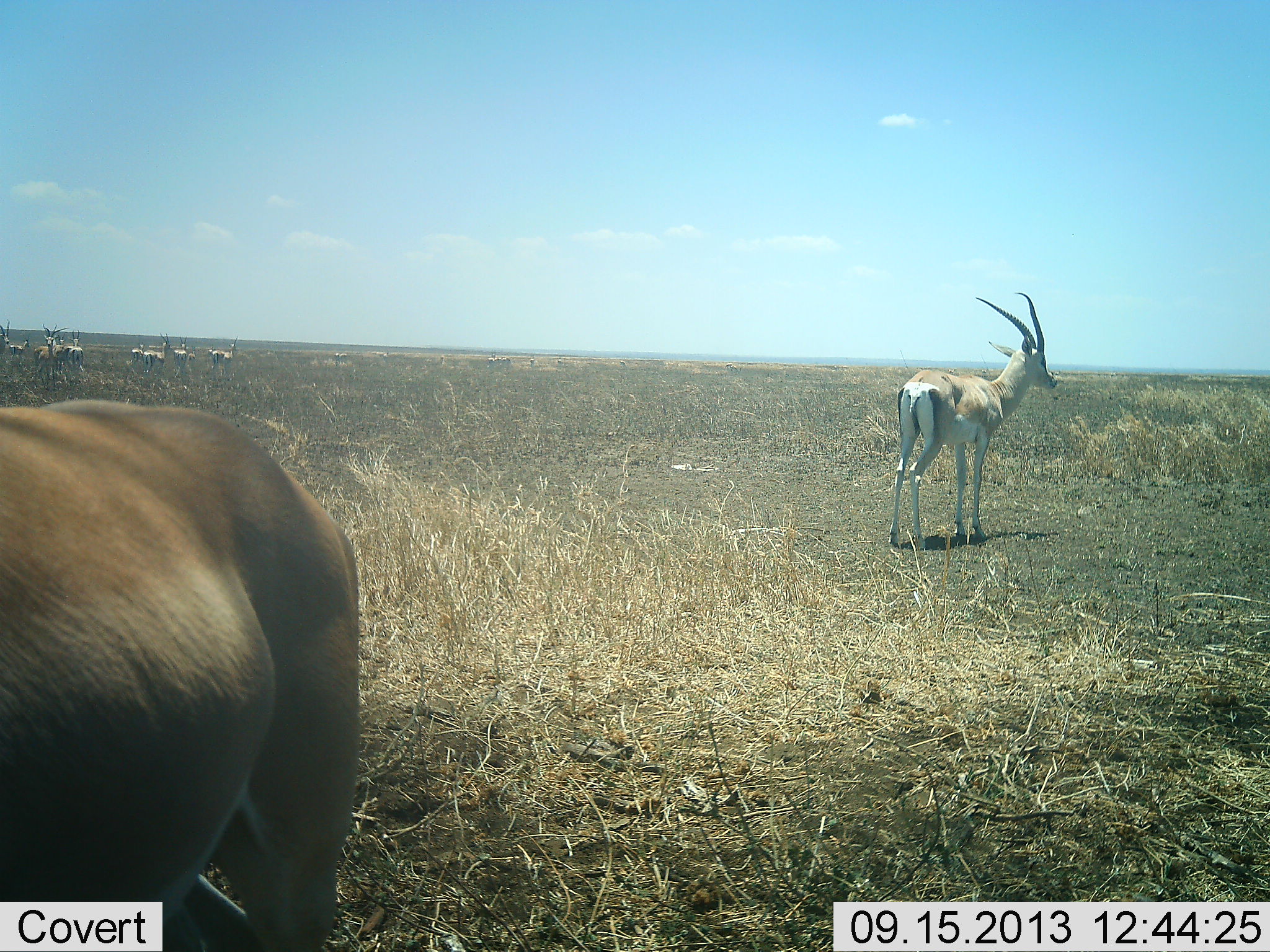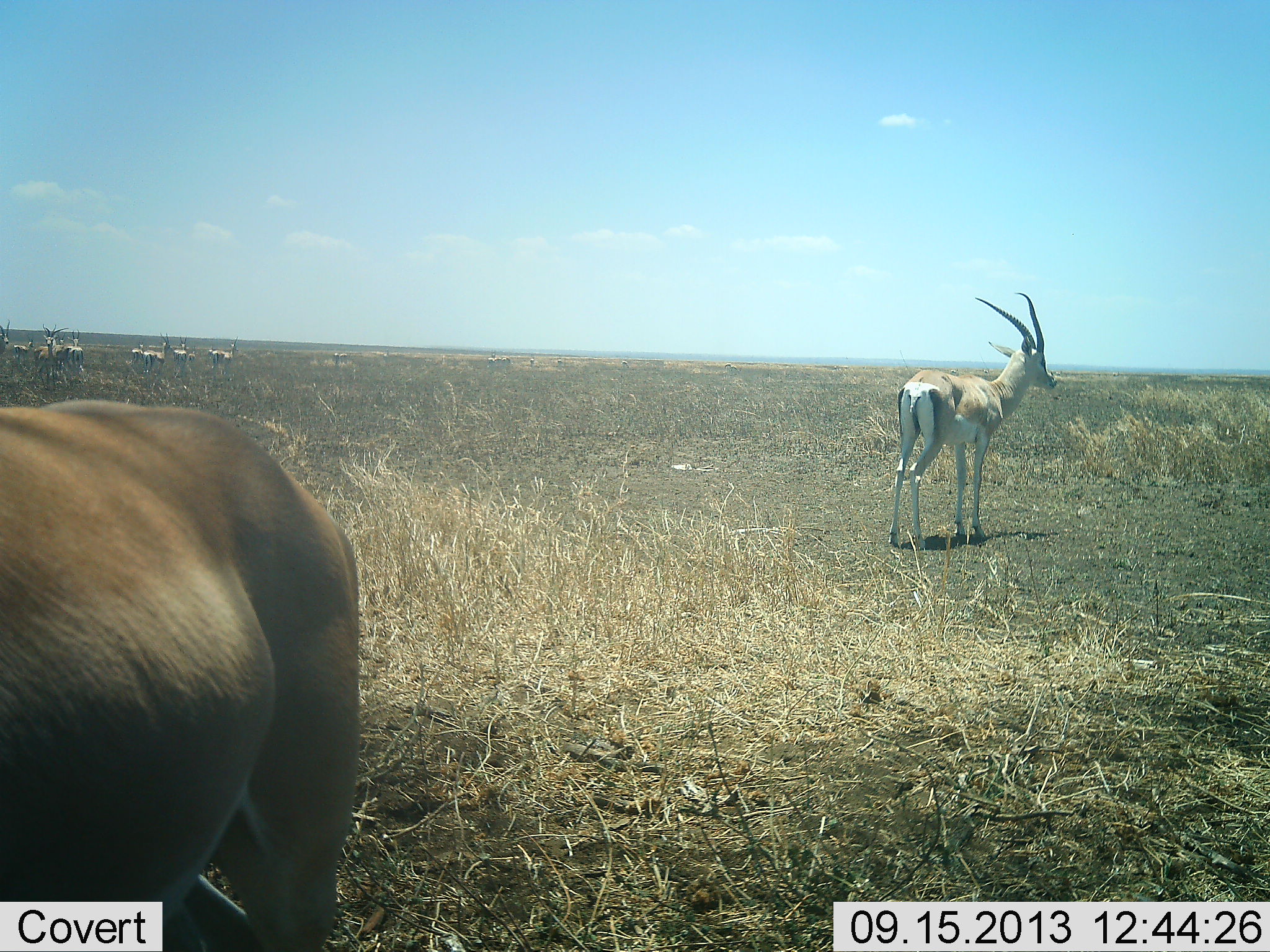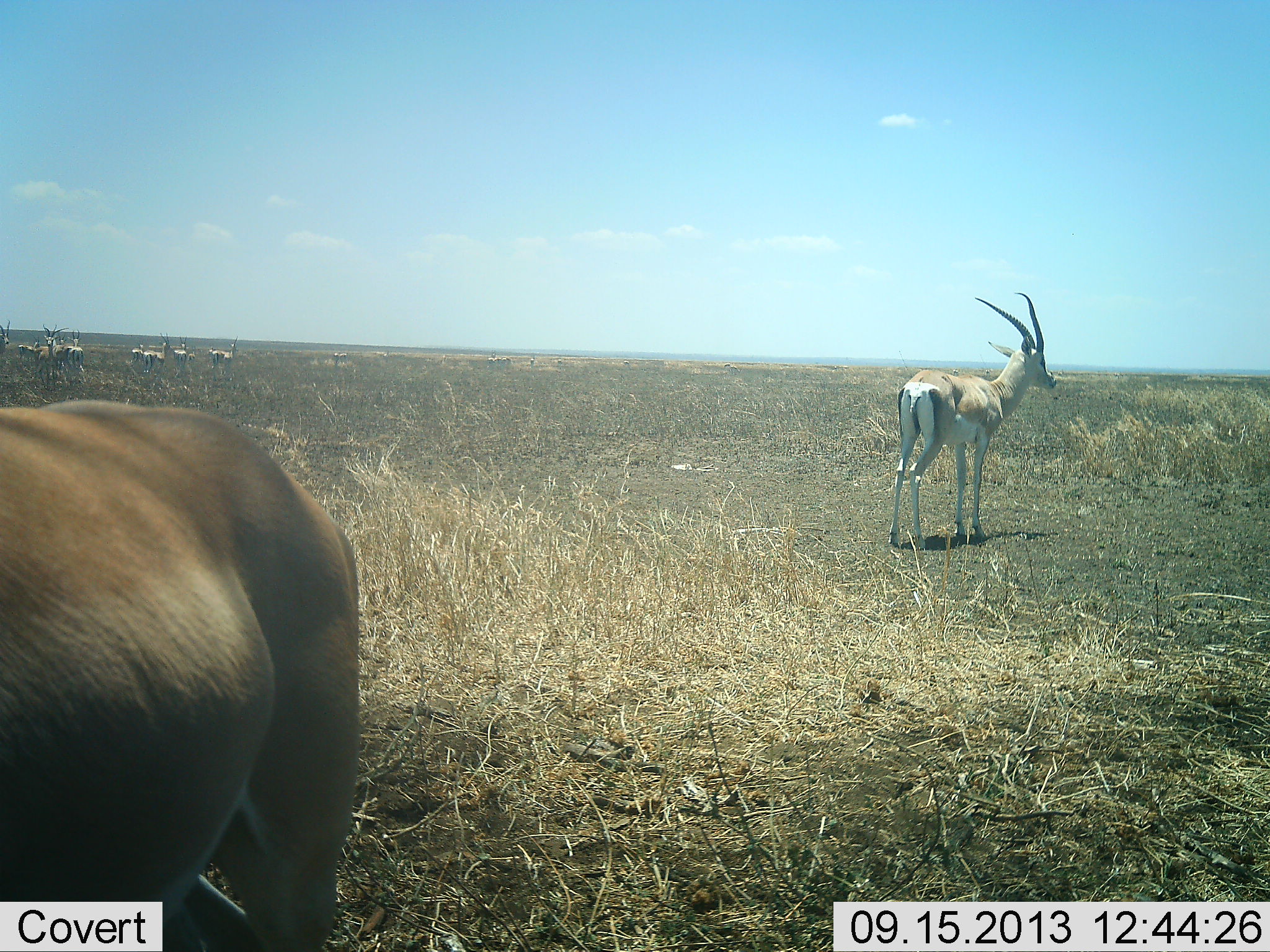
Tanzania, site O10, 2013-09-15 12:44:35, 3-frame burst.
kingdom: Animalia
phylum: Chordata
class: Mammalia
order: Artiodactyla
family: Bovidae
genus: Nanger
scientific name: Nanger granti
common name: grant's gazelle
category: gazellegrants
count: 10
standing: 97%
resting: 7%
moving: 10%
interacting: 0%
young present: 0%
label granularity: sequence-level